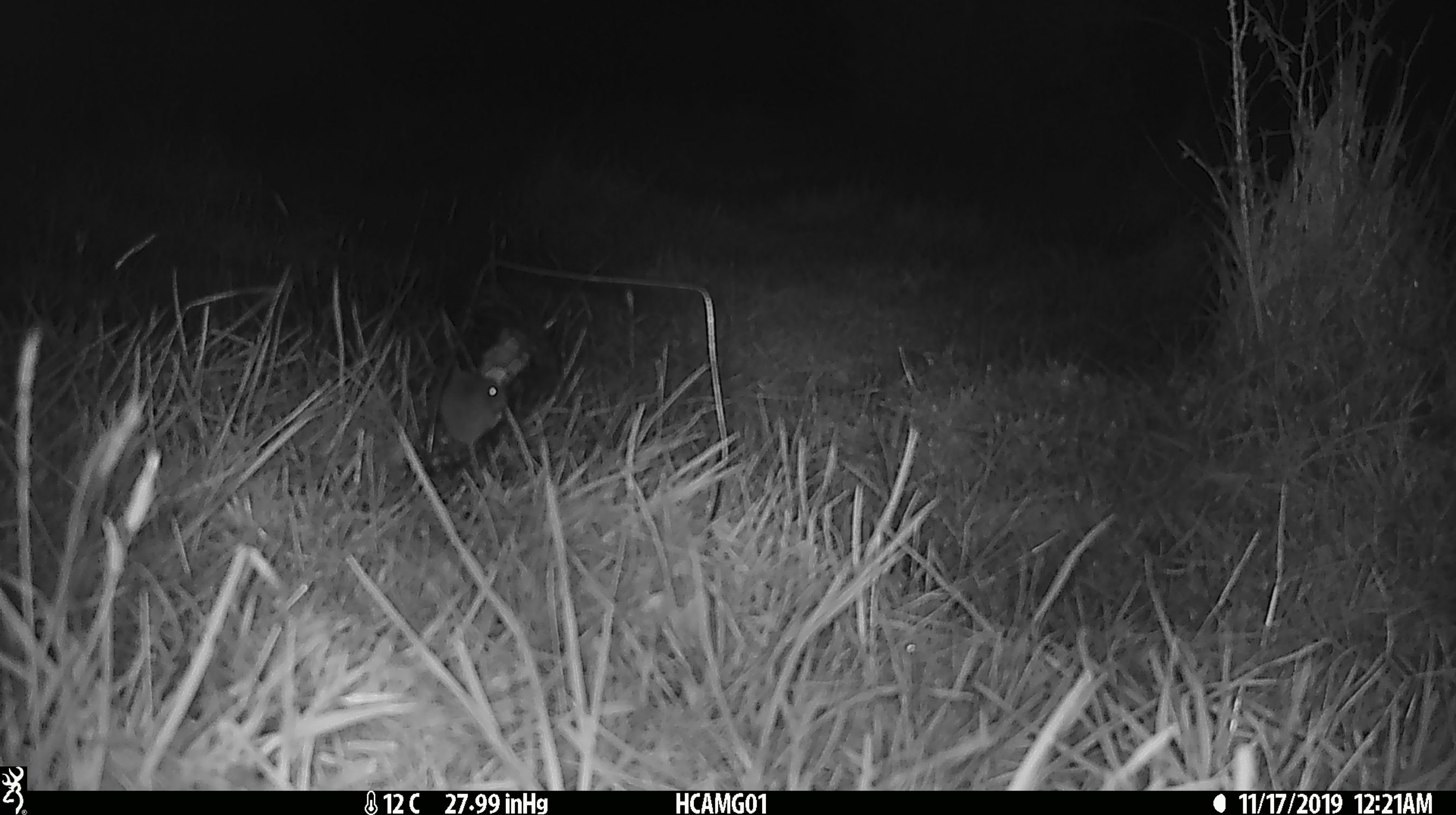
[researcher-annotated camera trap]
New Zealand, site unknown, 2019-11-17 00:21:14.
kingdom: Animalia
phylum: Chordata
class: Mammalia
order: Rodentia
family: Muridae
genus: Mus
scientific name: Mus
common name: mouse